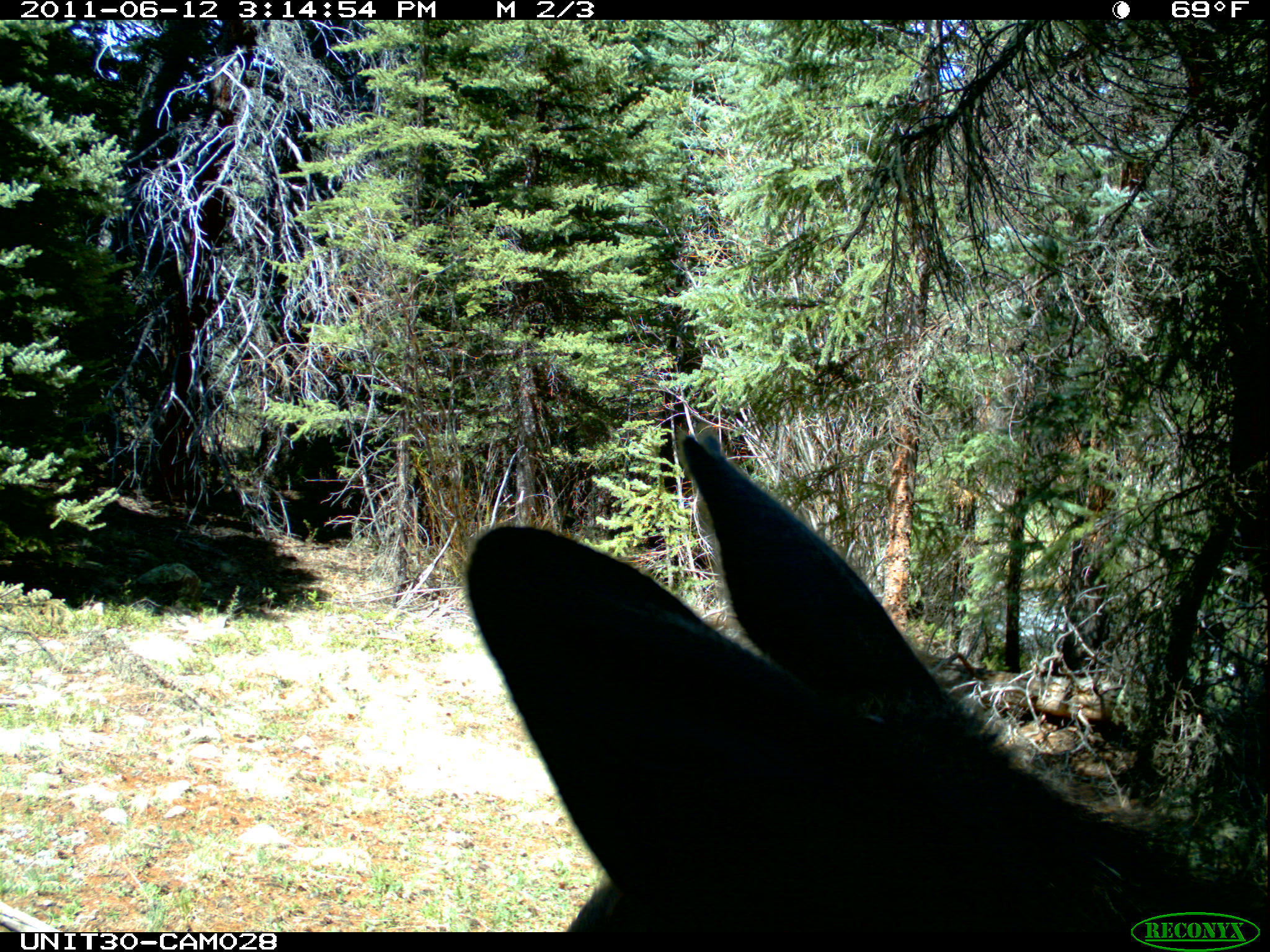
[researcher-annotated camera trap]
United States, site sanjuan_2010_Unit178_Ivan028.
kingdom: Animalia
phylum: Chordata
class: Mammalia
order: Artiodactyla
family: Cervidae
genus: Alces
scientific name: Alces alces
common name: moose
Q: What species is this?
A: Alces alces (moose).